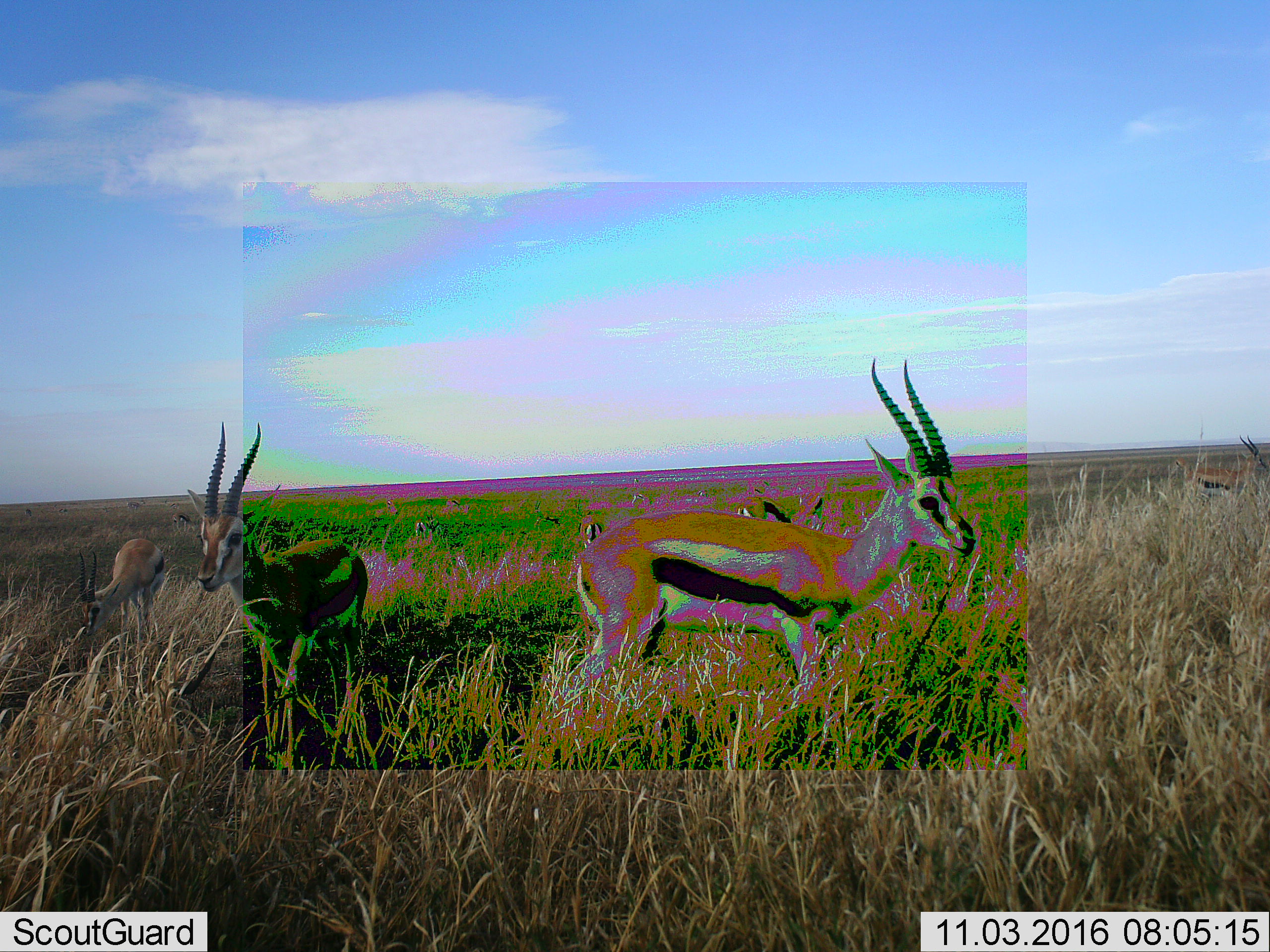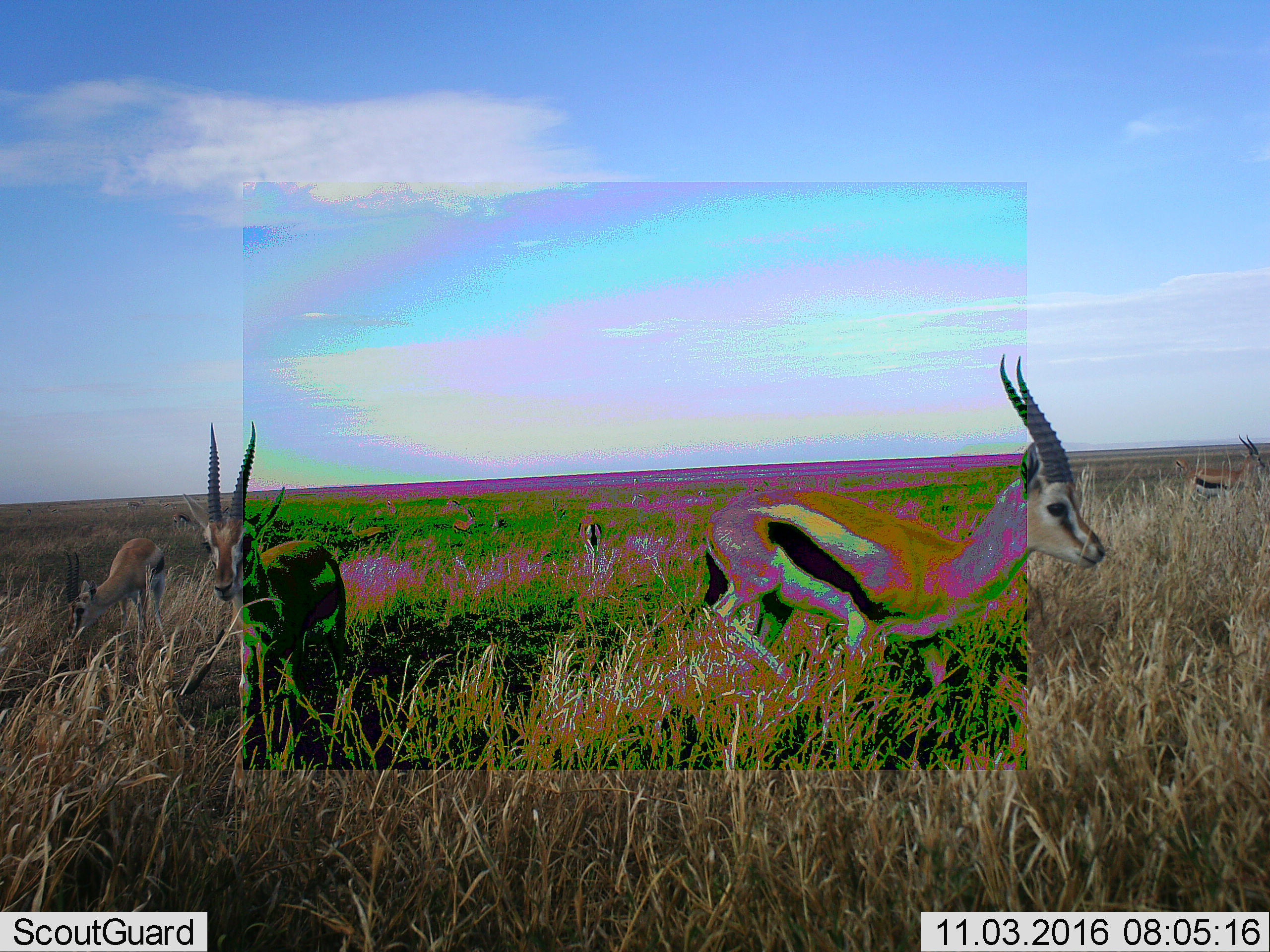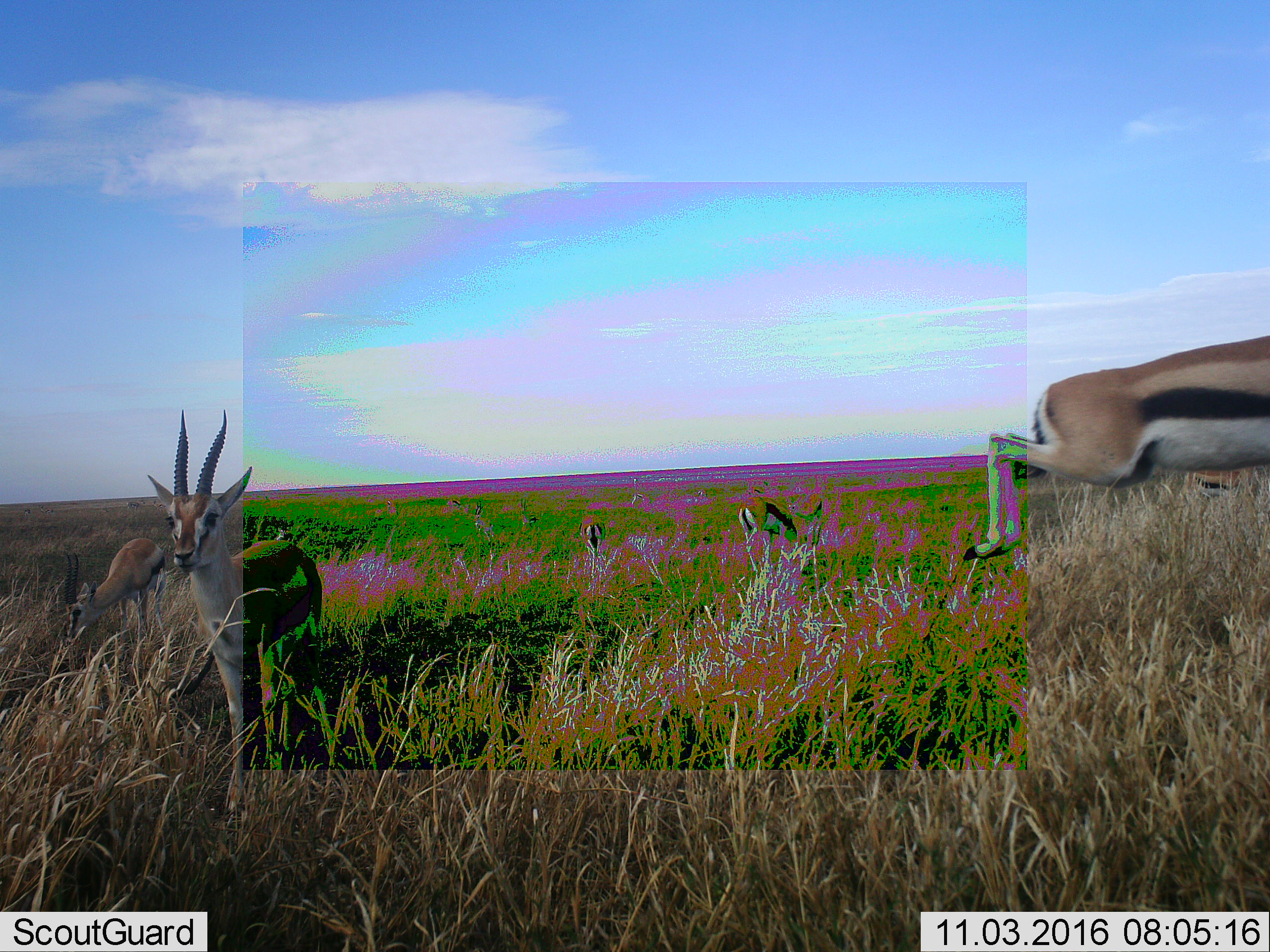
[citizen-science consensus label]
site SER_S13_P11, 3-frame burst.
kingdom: Animalia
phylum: Chordata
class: Mammalia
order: Artiodactyla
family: Bovidae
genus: Eudorcas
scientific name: Eudorcas thomsonii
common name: thomson's gazelle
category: gazellethomsons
Gazellethomsons (thomson's gazelle) (Eudorcas thomsonii), count 6. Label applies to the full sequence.